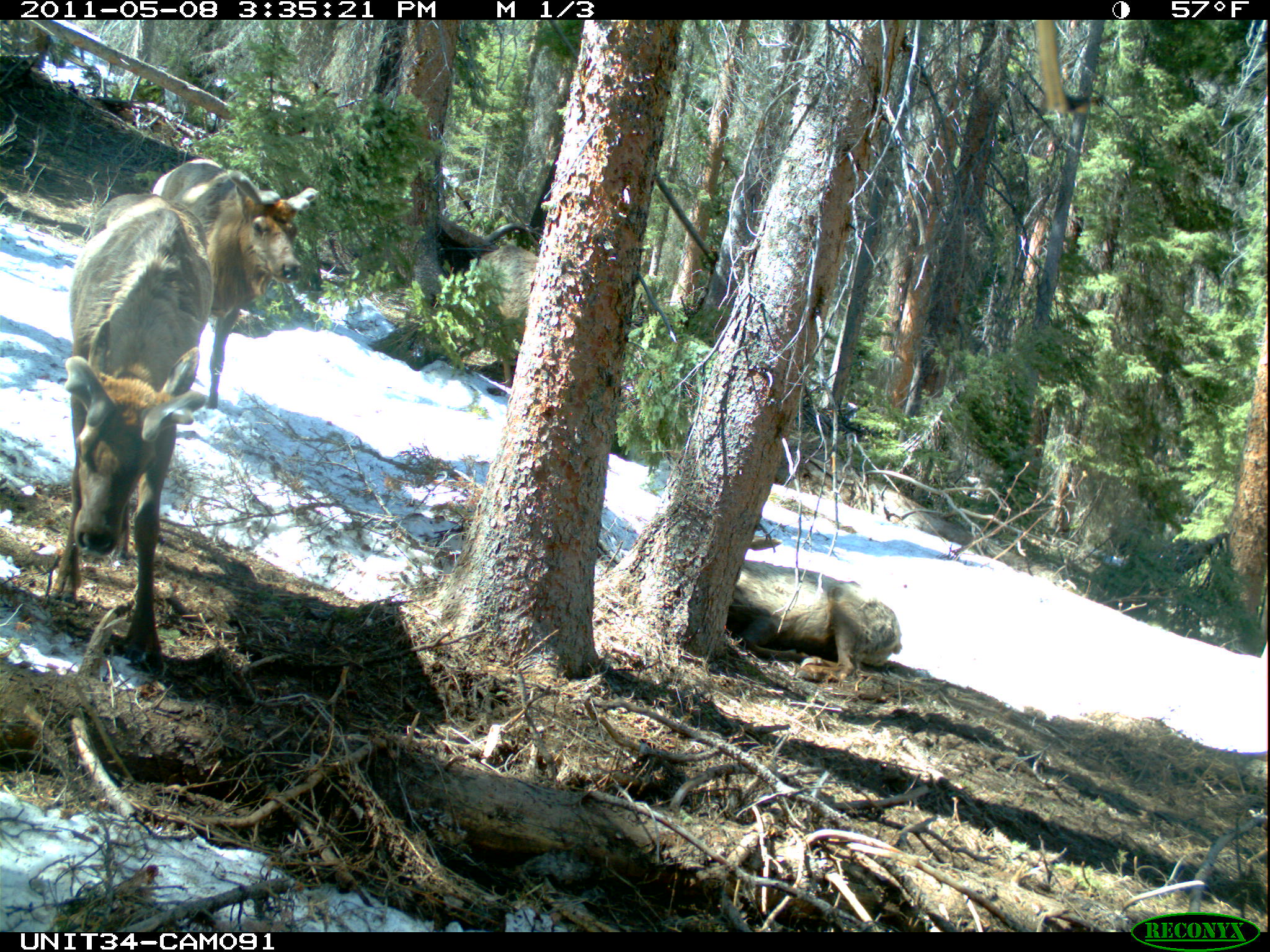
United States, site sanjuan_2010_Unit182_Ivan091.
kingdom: Animalia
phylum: Chordata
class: Mammalia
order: Artiodactyla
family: Cervidae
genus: Cervus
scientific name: Cervus elaphus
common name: red deer